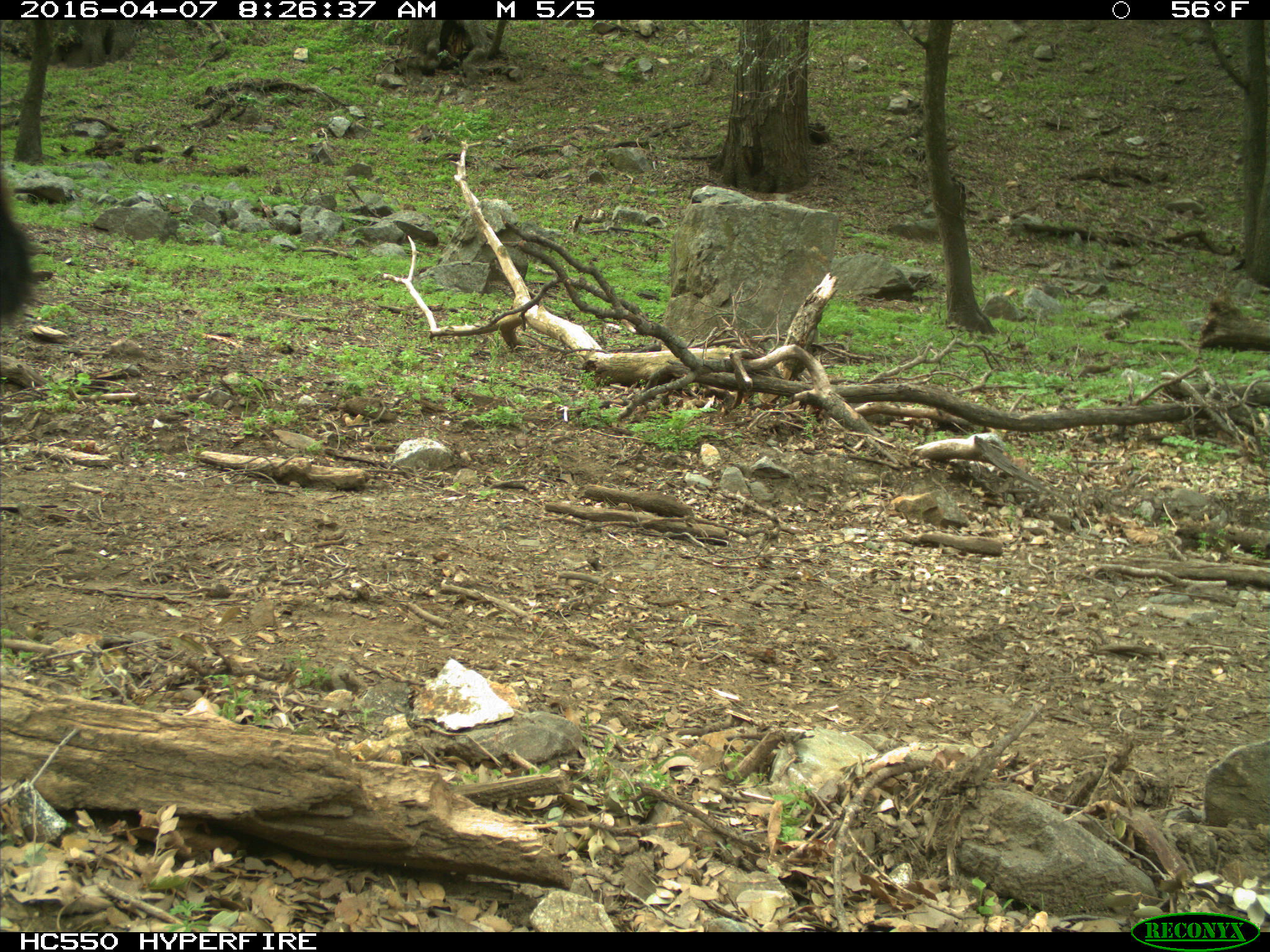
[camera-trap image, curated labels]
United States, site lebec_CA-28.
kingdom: Animalia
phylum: Chordata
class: Mammalia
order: Artiodactyla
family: Bovidae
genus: Bos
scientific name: Bos taurus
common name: domestic cow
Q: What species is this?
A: Bos taurus (domestic cow).